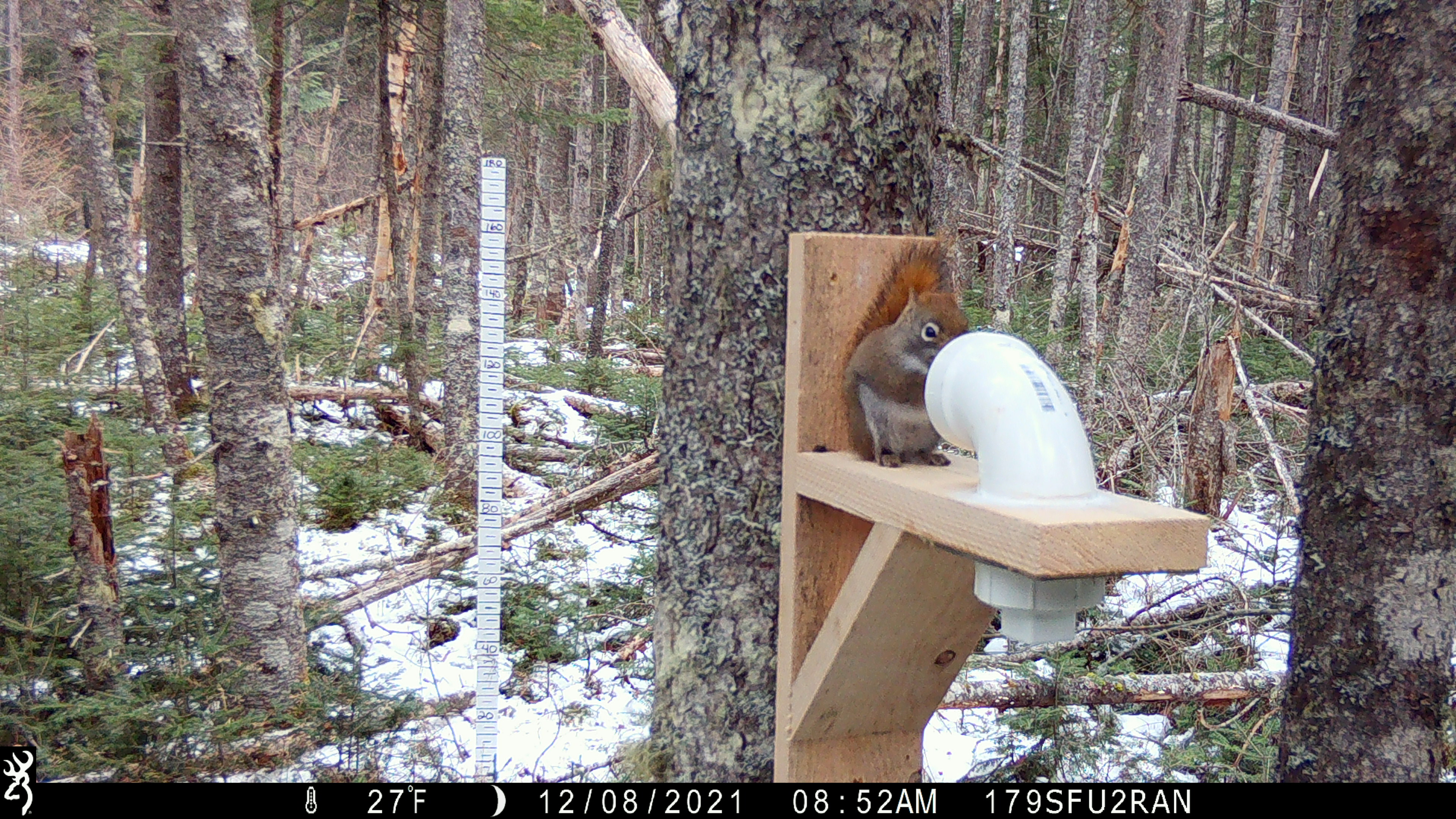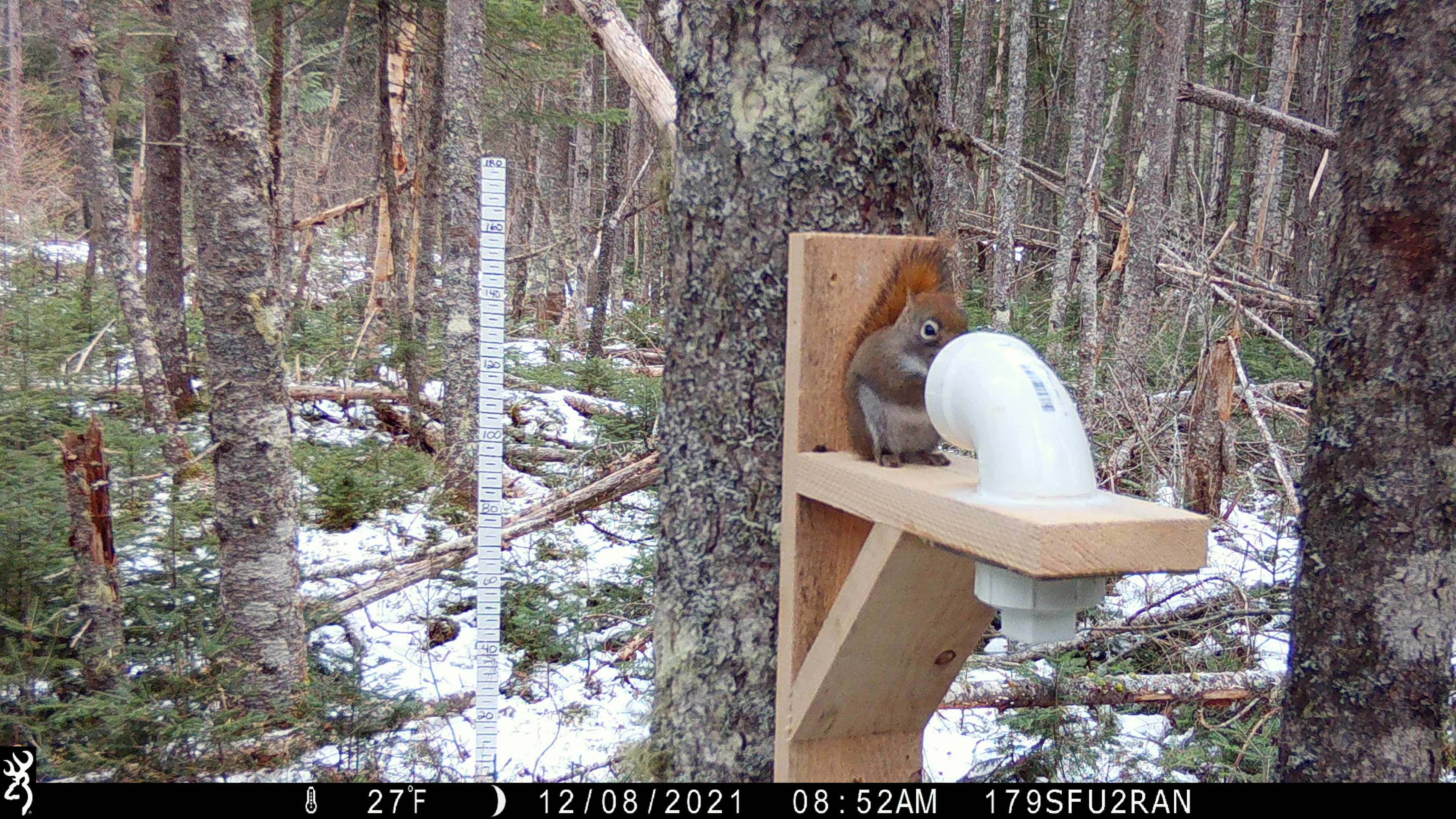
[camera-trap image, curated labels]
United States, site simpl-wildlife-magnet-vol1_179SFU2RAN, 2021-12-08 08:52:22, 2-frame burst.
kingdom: Animalia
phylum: Chordata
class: Mammalia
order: Rodentia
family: Sciuridae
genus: Tamiasciurus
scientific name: Tamiasciurus hudsonicus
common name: red squirrel